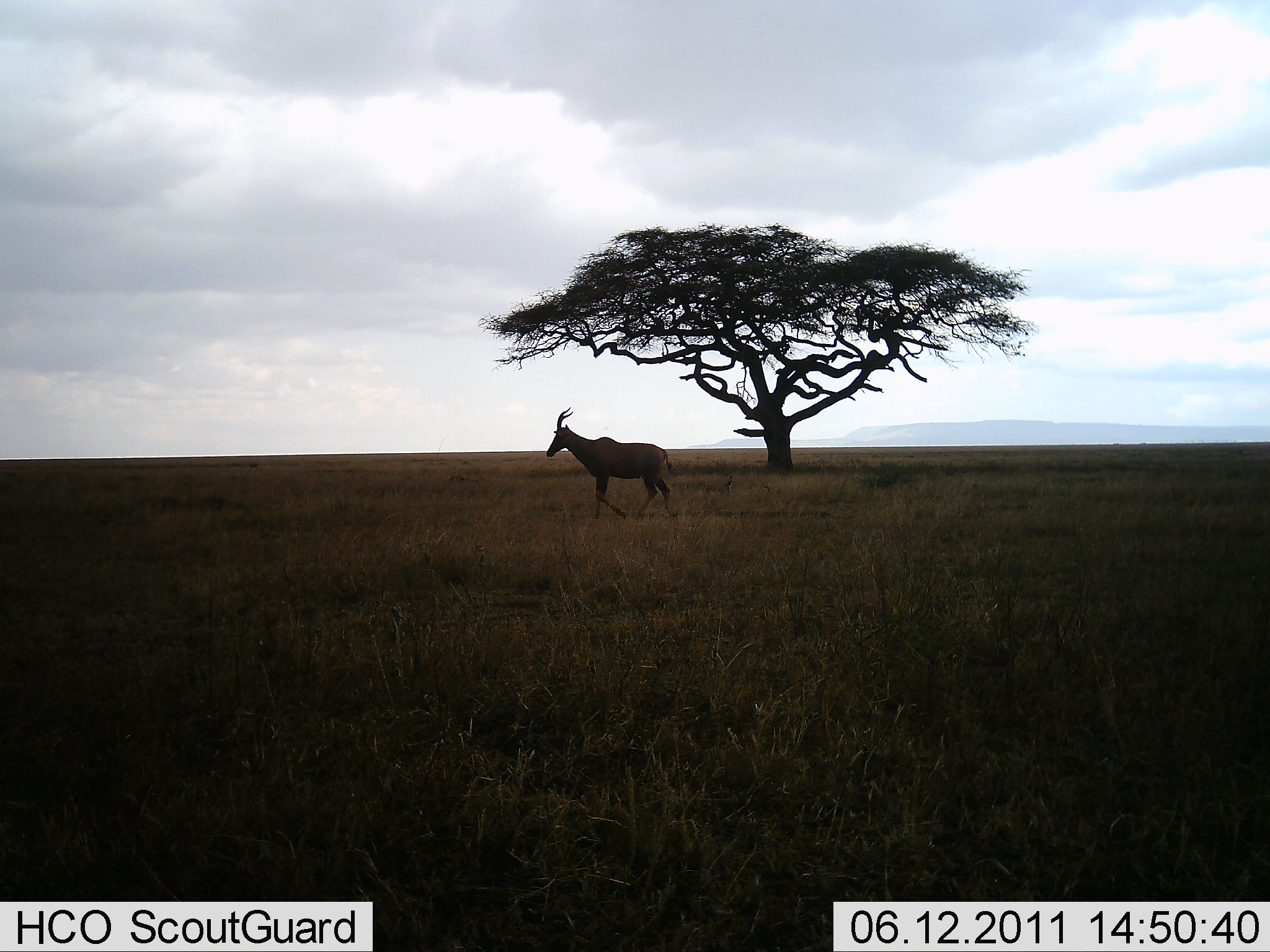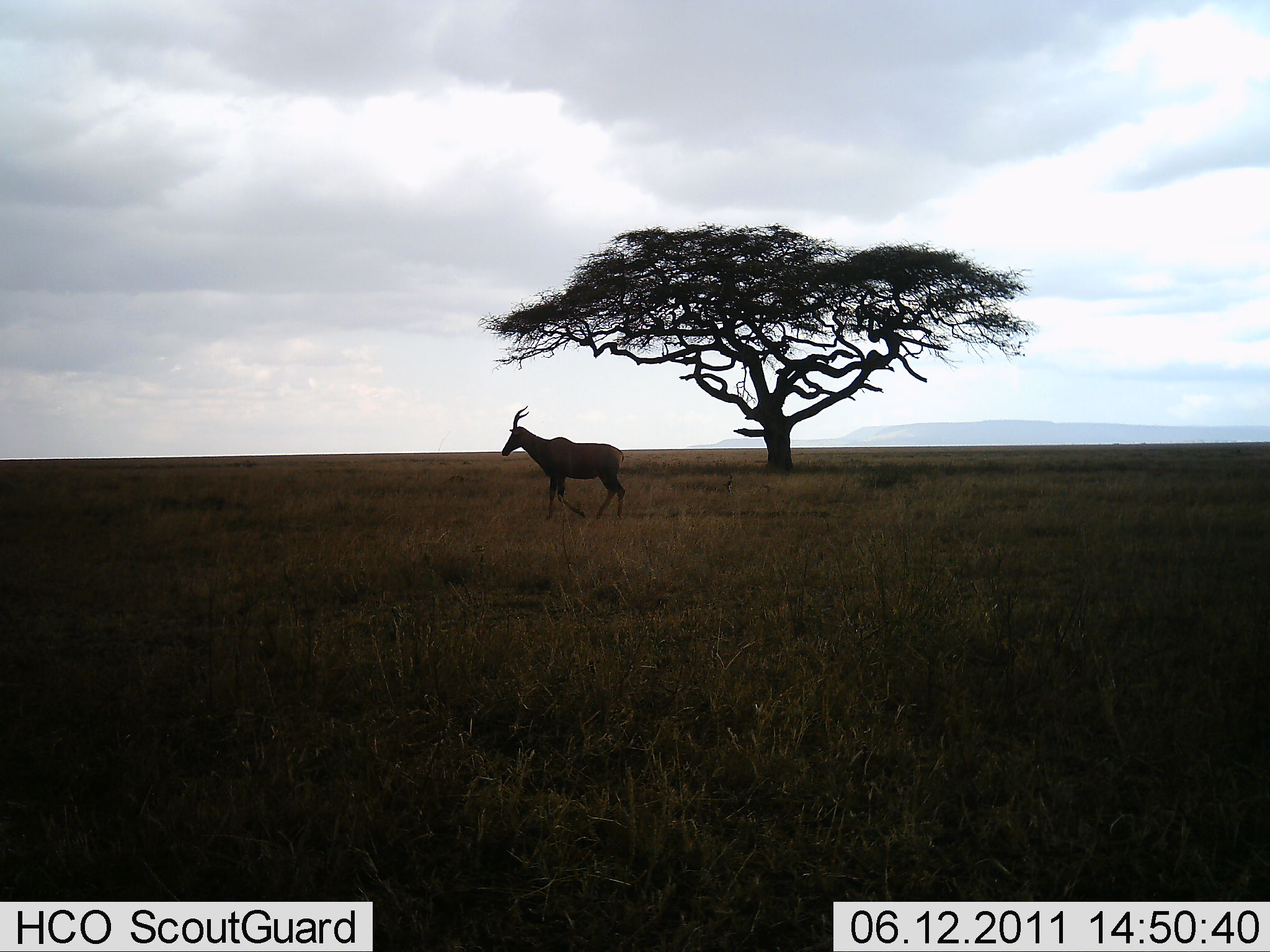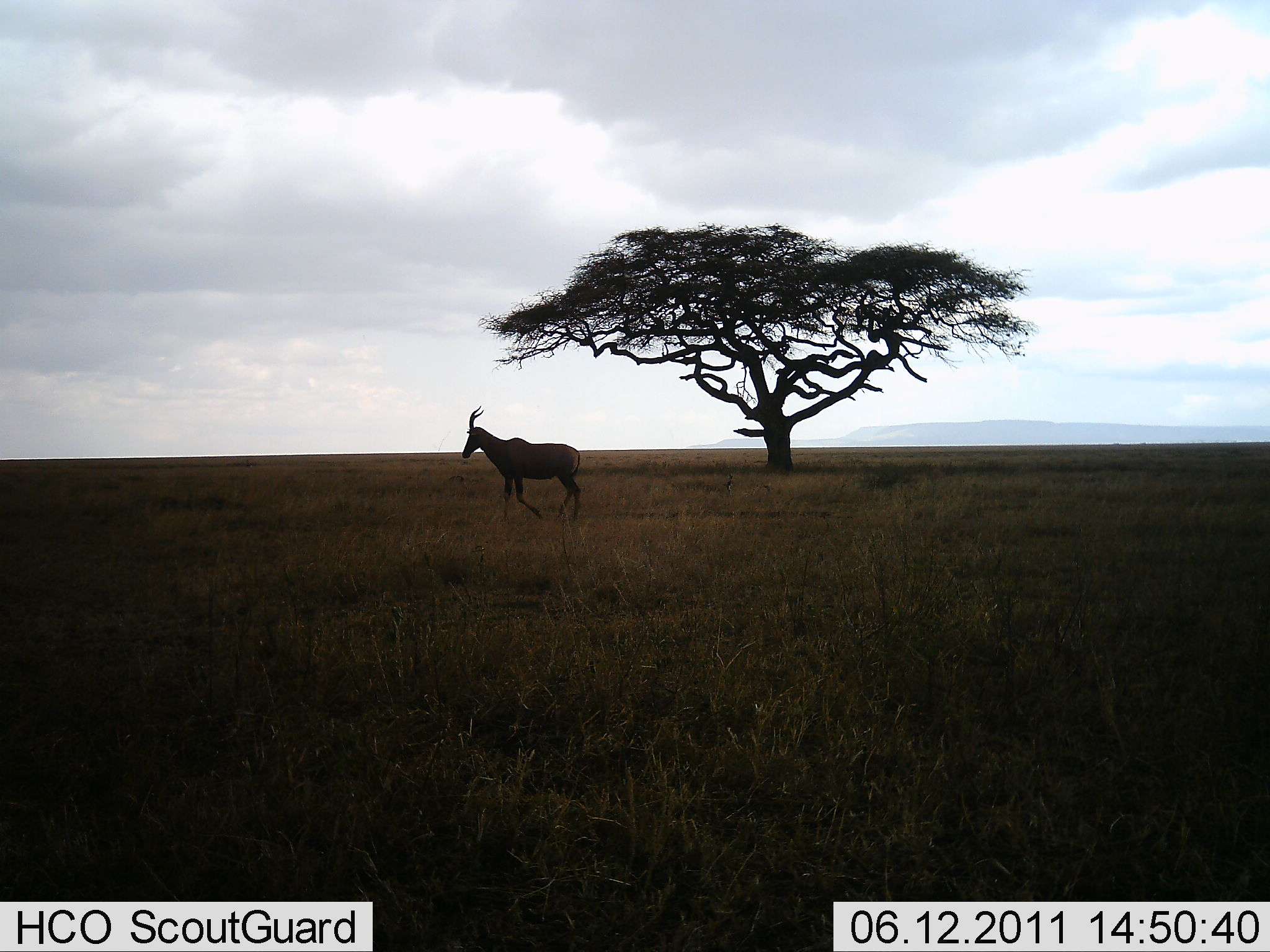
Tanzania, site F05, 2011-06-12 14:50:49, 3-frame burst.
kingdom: Animalia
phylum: Chordata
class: Mammalia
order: Artiodactyla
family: Bovidae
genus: Damaliscus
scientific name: Damaliscus lunatus jimela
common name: topi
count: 1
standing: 0%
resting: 0%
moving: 100%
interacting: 0%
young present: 0%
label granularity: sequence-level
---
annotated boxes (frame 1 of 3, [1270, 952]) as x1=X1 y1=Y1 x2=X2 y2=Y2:
animal: x1=546 y1=407 x2=675 y2=520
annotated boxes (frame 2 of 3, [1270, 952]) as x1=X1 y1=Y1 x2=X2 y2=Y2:
animal: x1=501 y1=406 x2=625 y2=521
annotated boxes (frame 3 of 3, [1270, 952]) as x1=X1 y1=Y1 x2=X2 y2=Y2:
animal: x1=461 y1=406 x2=581 y2=522